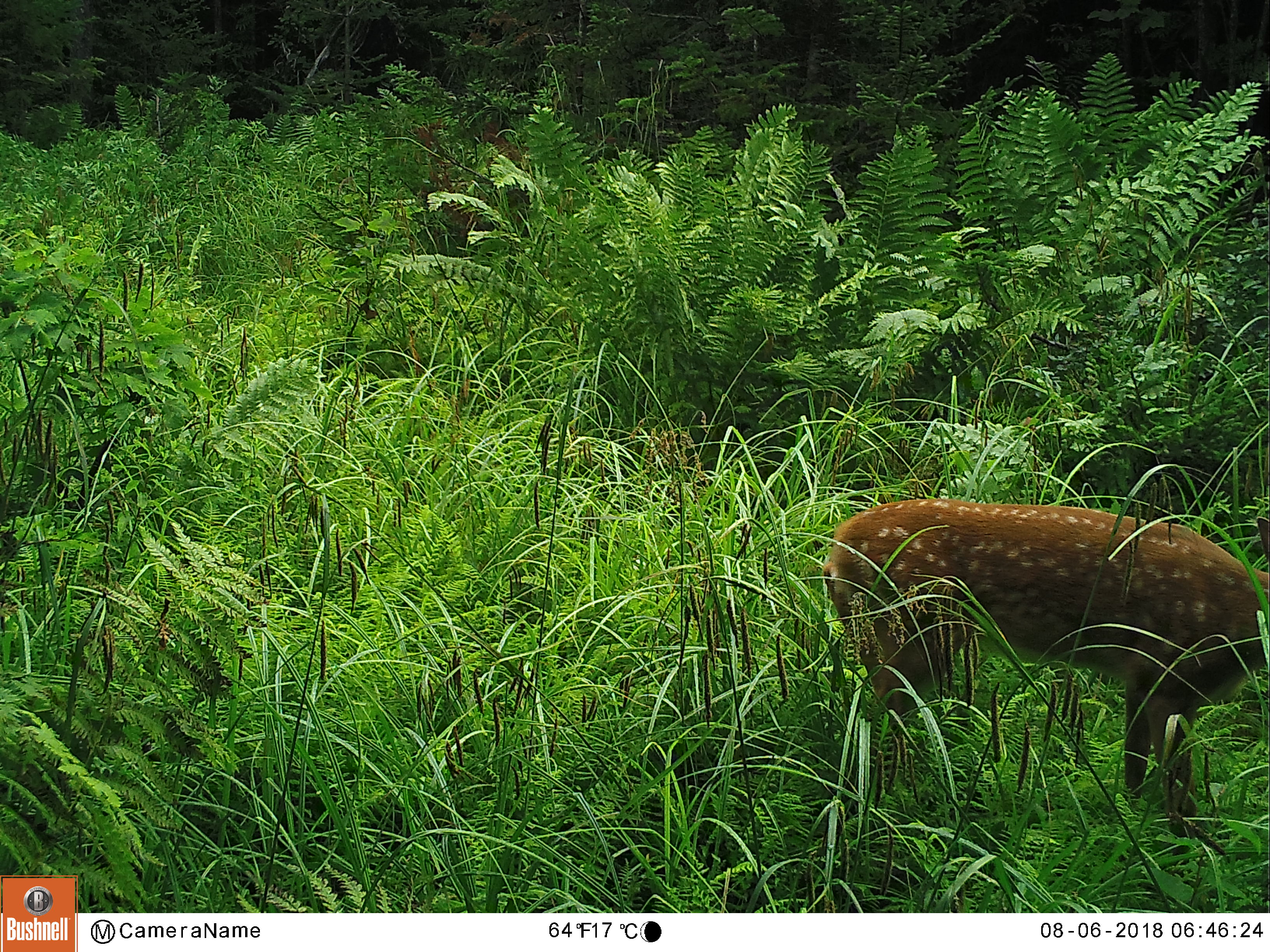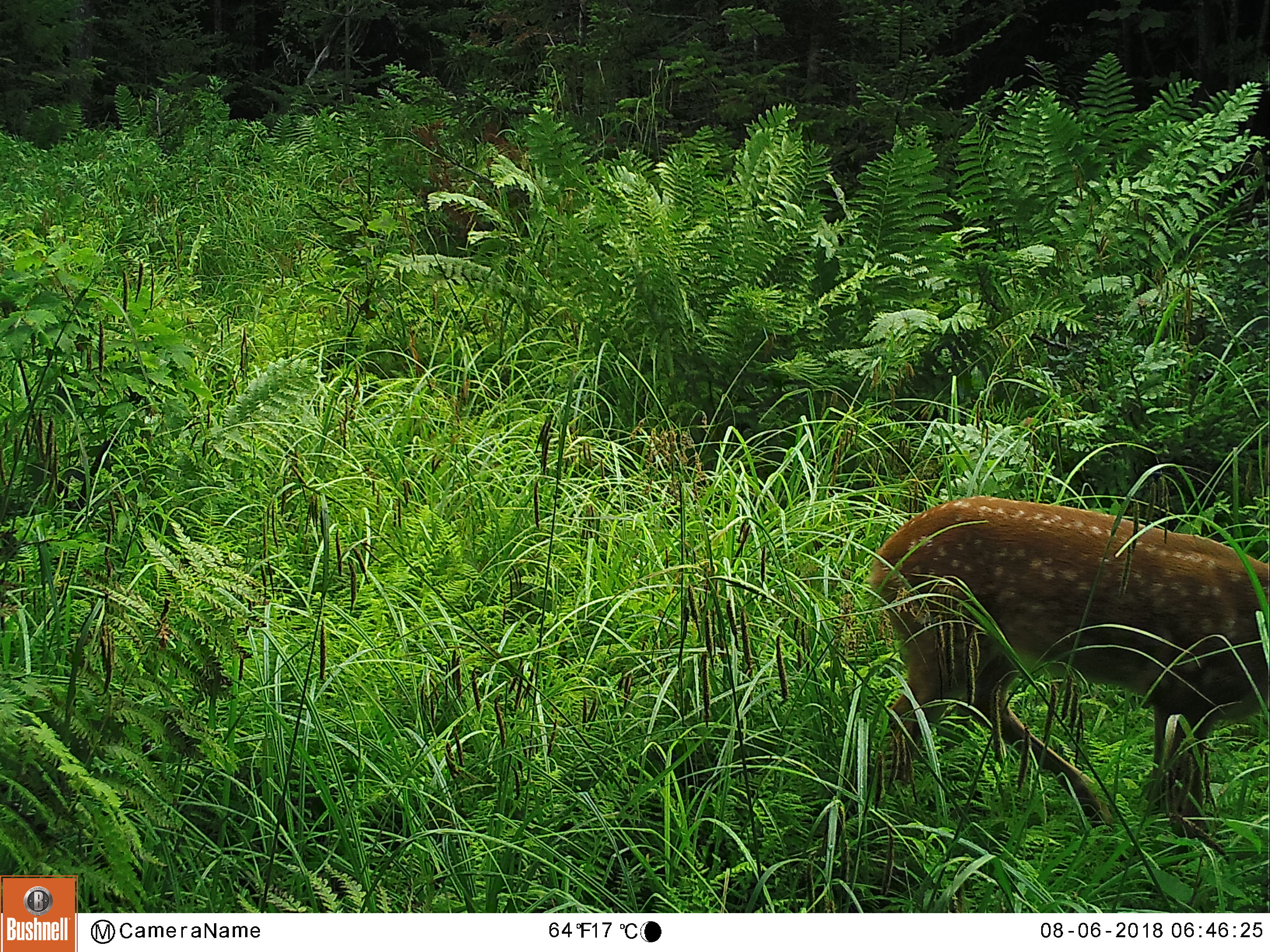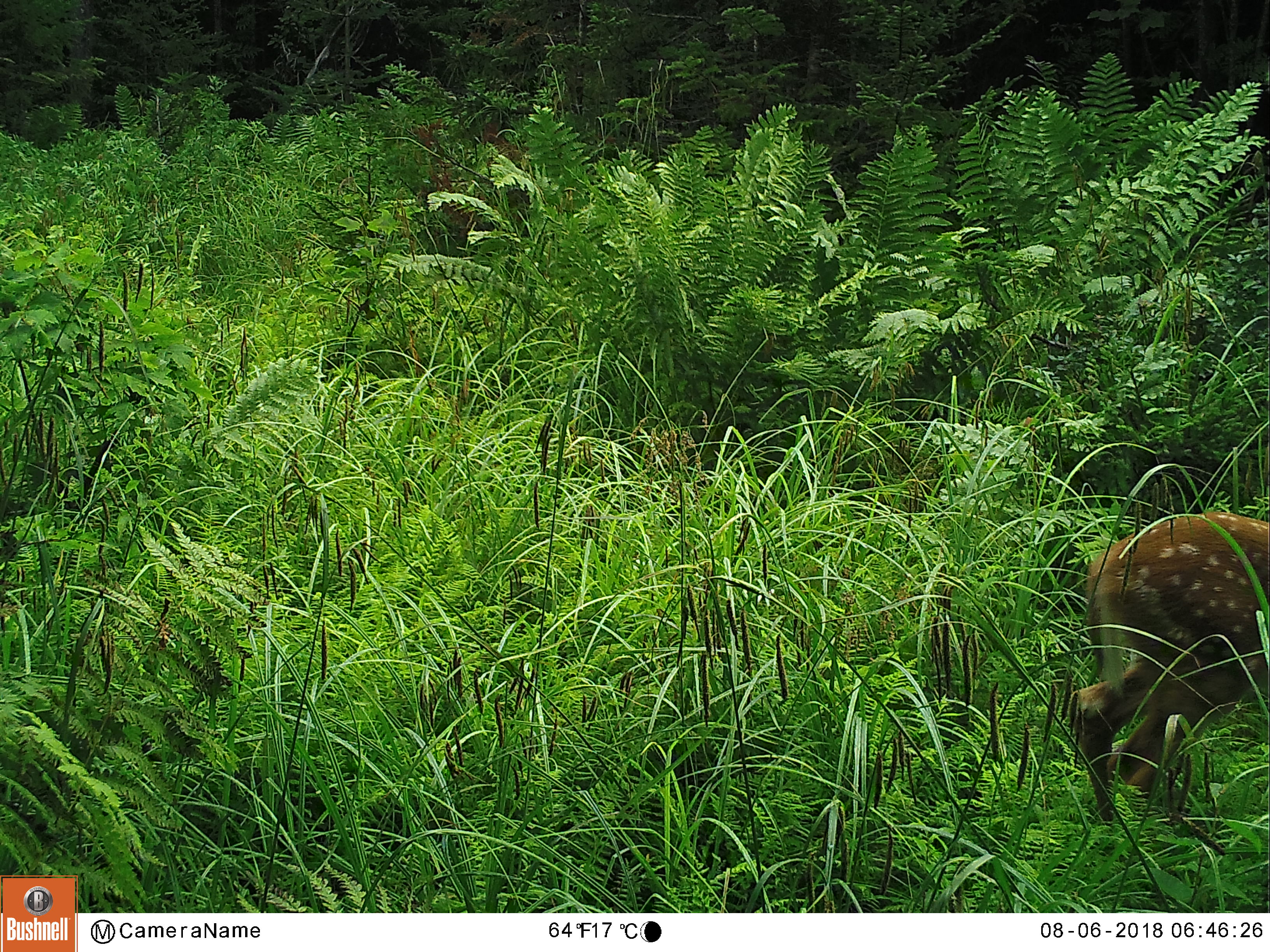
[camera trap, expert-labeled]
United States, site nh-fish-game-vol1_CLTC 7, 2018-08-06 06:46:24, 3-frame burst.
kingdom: Animalia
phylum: Chordata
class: Mammalia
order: Artiodactyla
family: Cervidae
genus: Odocoileus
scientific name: Odocoileus virginianus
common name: white-tailed deer